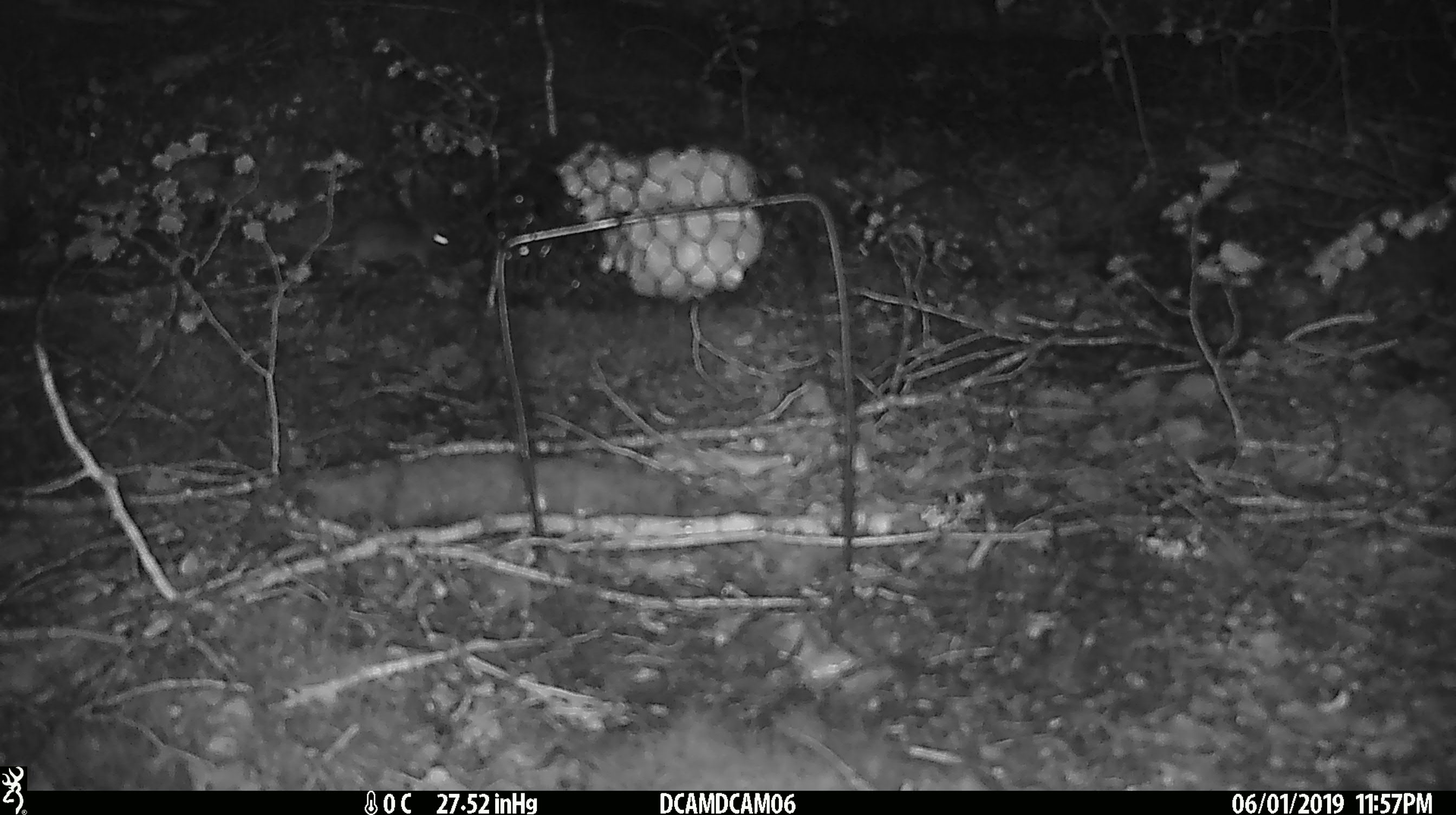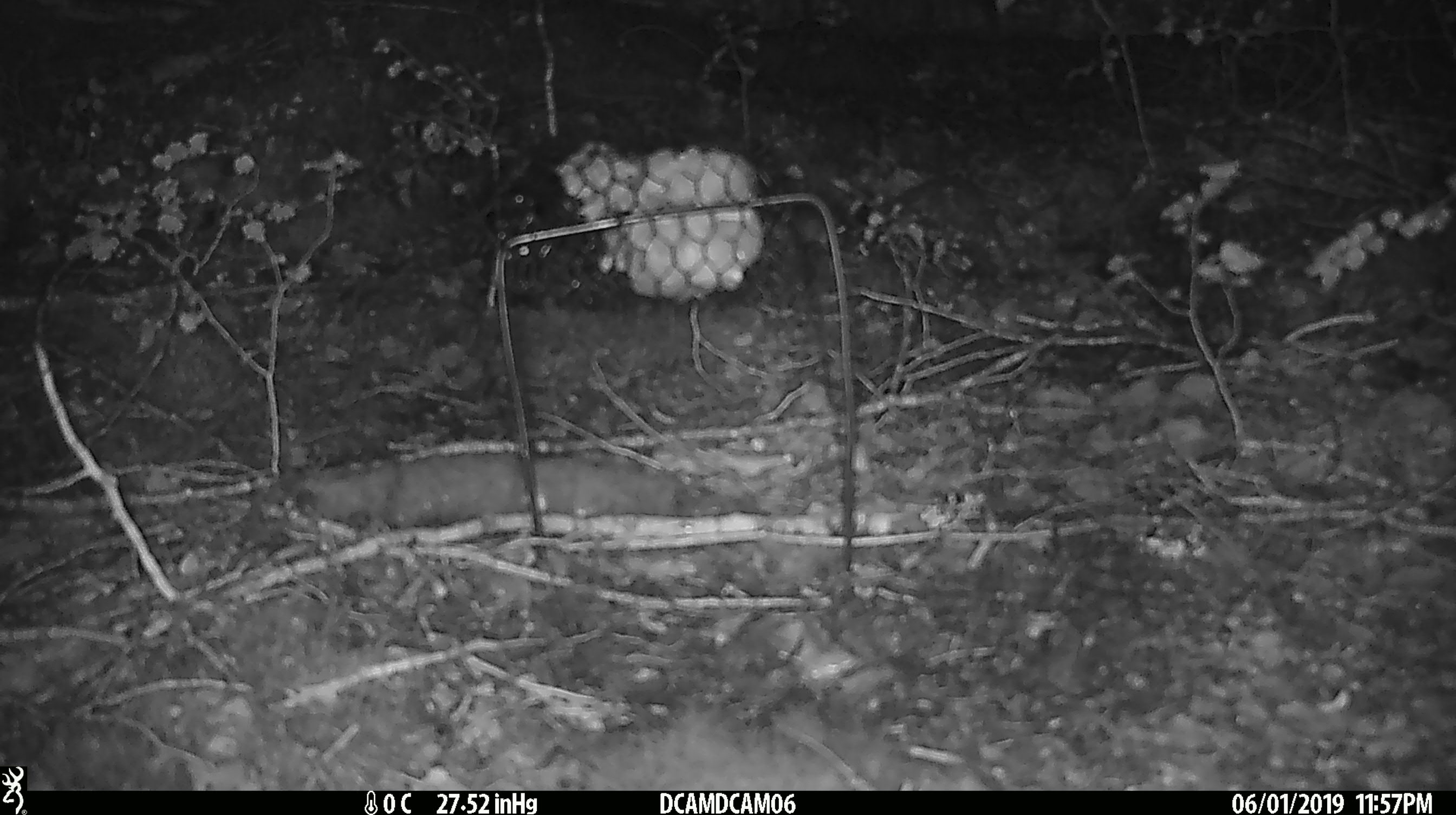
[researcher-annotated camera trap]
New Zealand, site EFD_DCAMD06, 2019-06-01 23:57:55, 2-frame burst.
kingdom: Animalia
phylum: Chordata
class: Mammalia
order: Rodentia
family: Muridae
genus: Mus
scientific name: Mus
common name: mouse